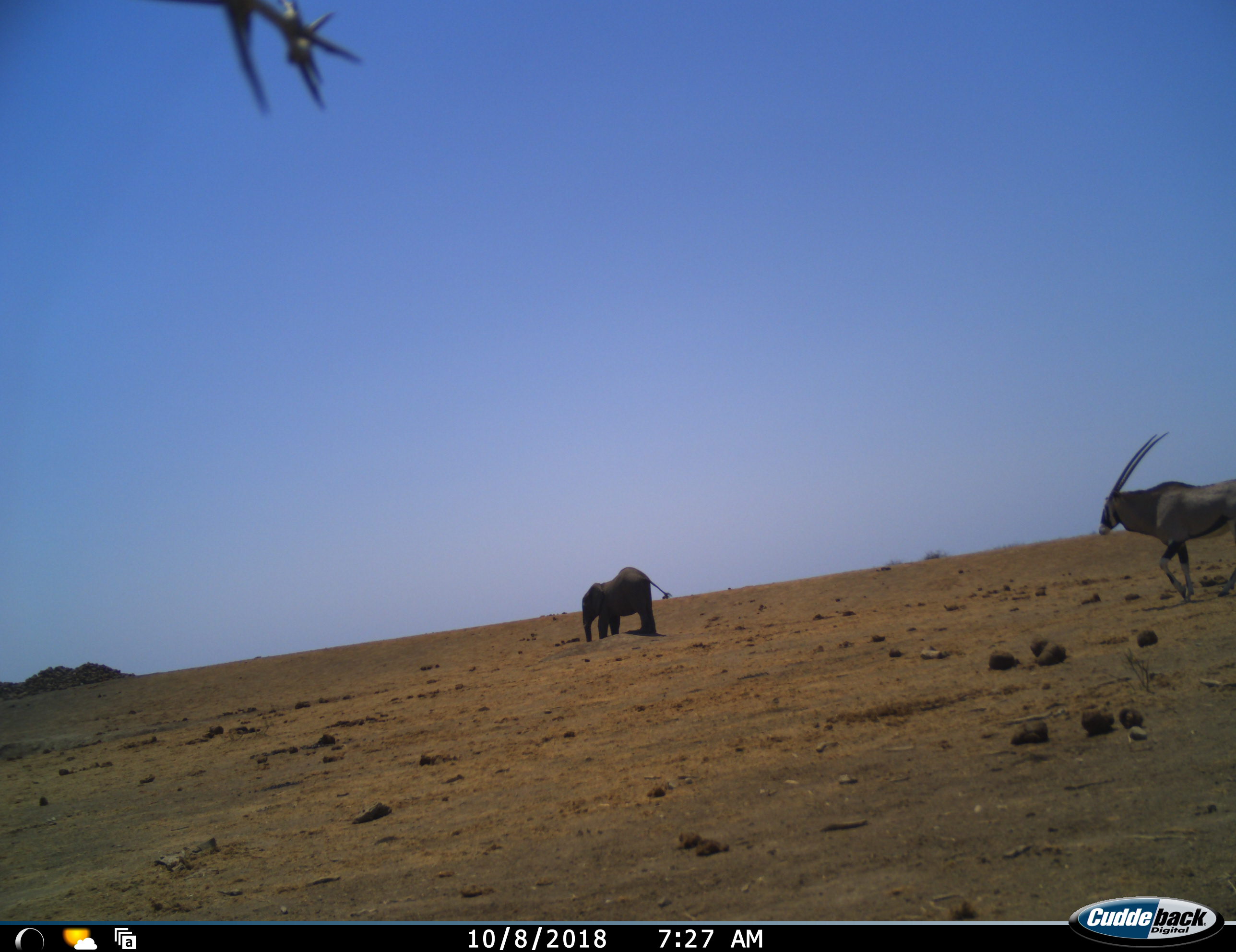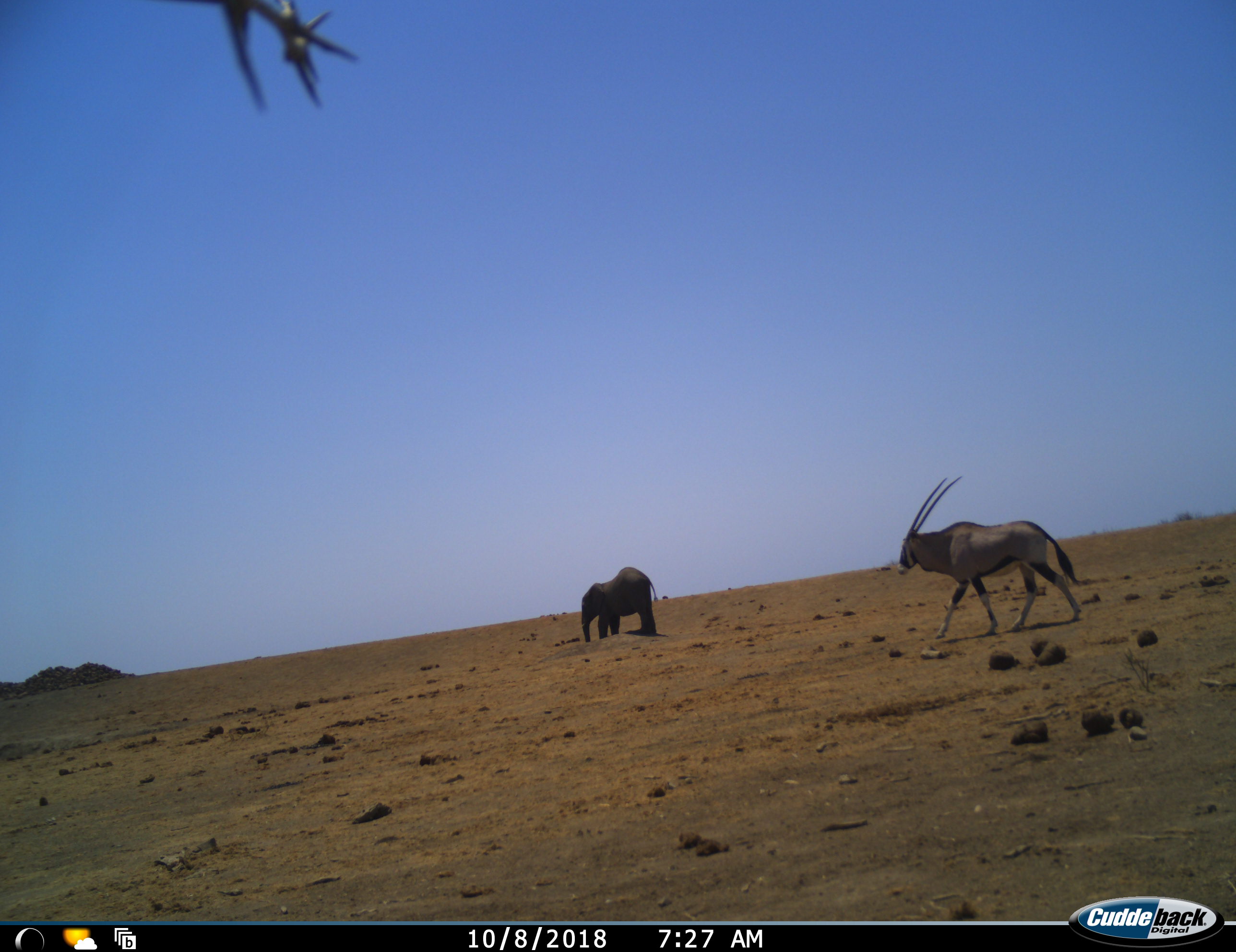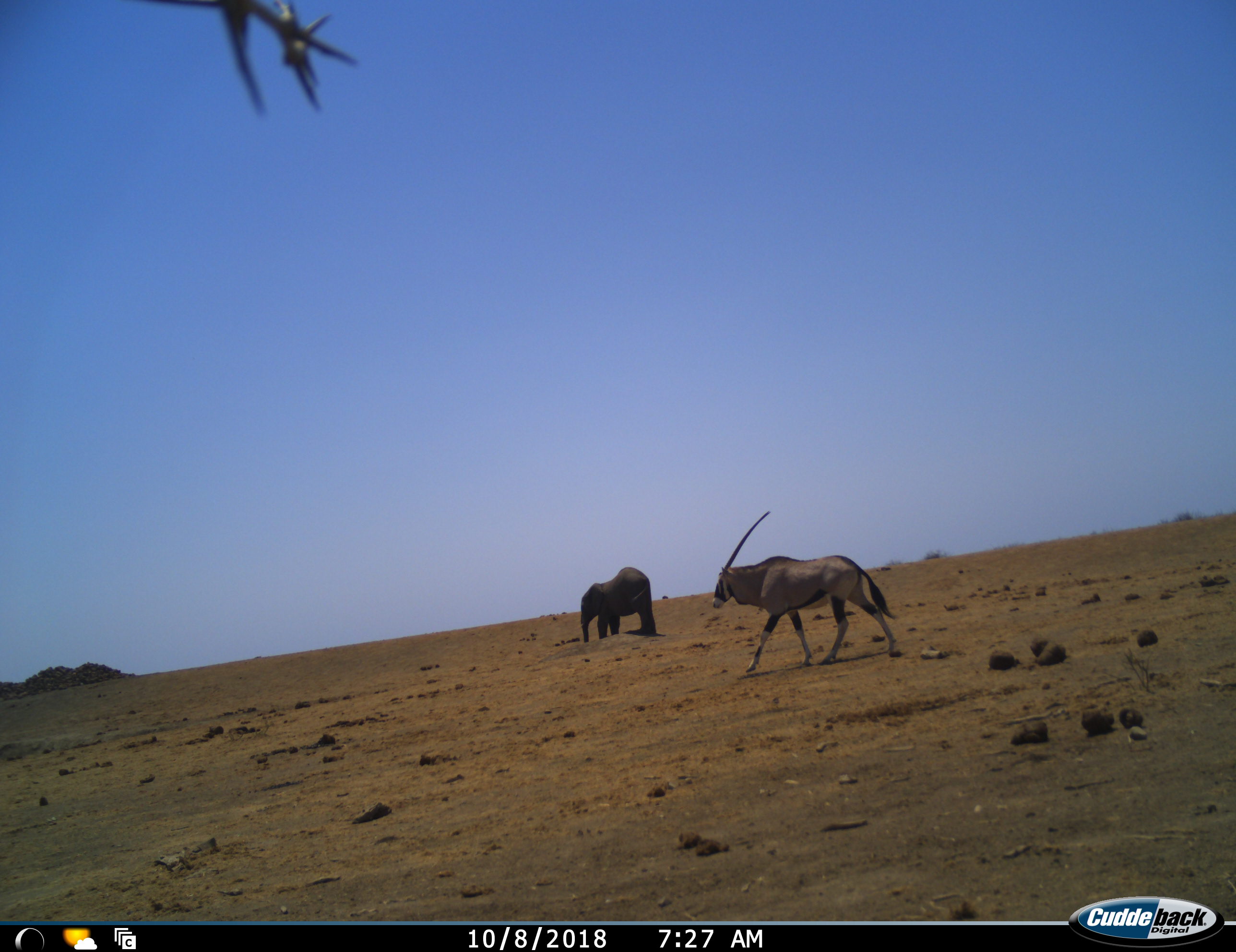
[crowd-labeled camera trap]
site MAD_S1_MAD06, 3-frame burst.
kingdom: Animalia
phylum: Chordata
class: Mammalia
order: Proboscidea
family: Elephantidae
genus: Loxodonta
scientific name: Loxodonta africana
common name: african bush elephant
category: elephant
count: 1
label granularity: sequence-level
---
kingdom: Animalia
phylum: Chordata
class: Mammalia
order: Artiodactyla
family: Bovidae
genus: Oryx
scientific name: Oryx gazella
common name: gemsbok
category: oryx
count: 1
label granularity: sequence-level